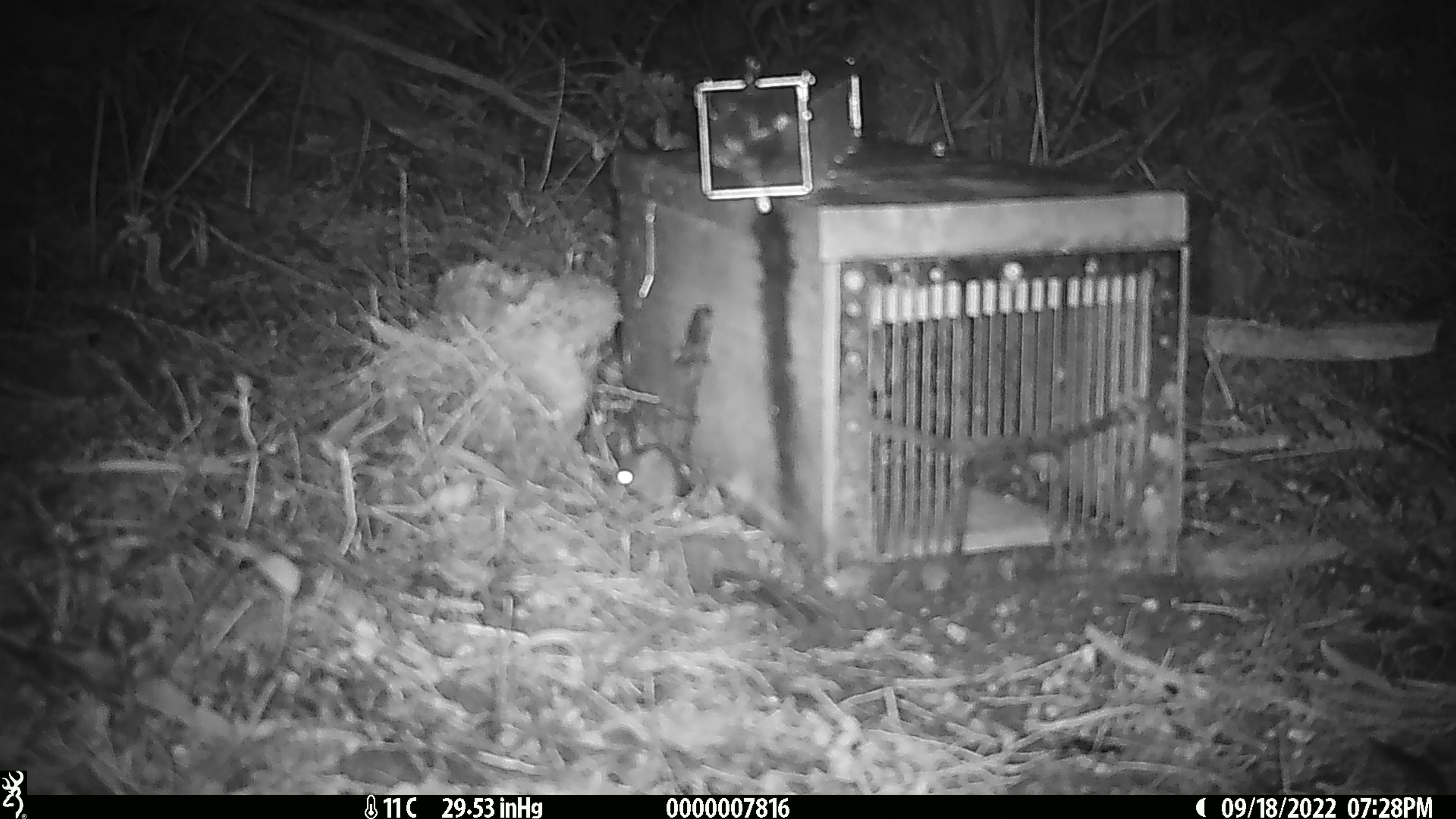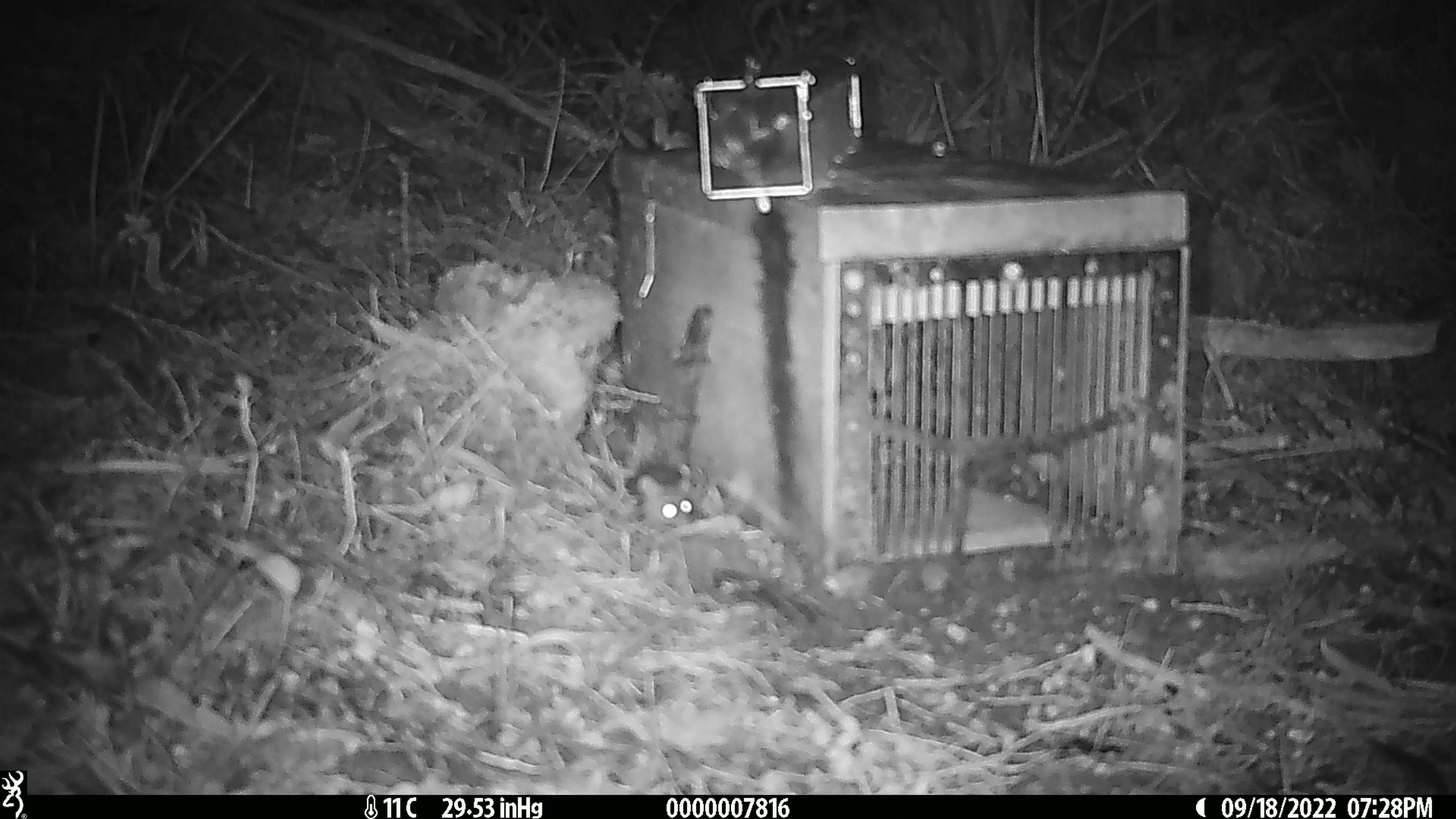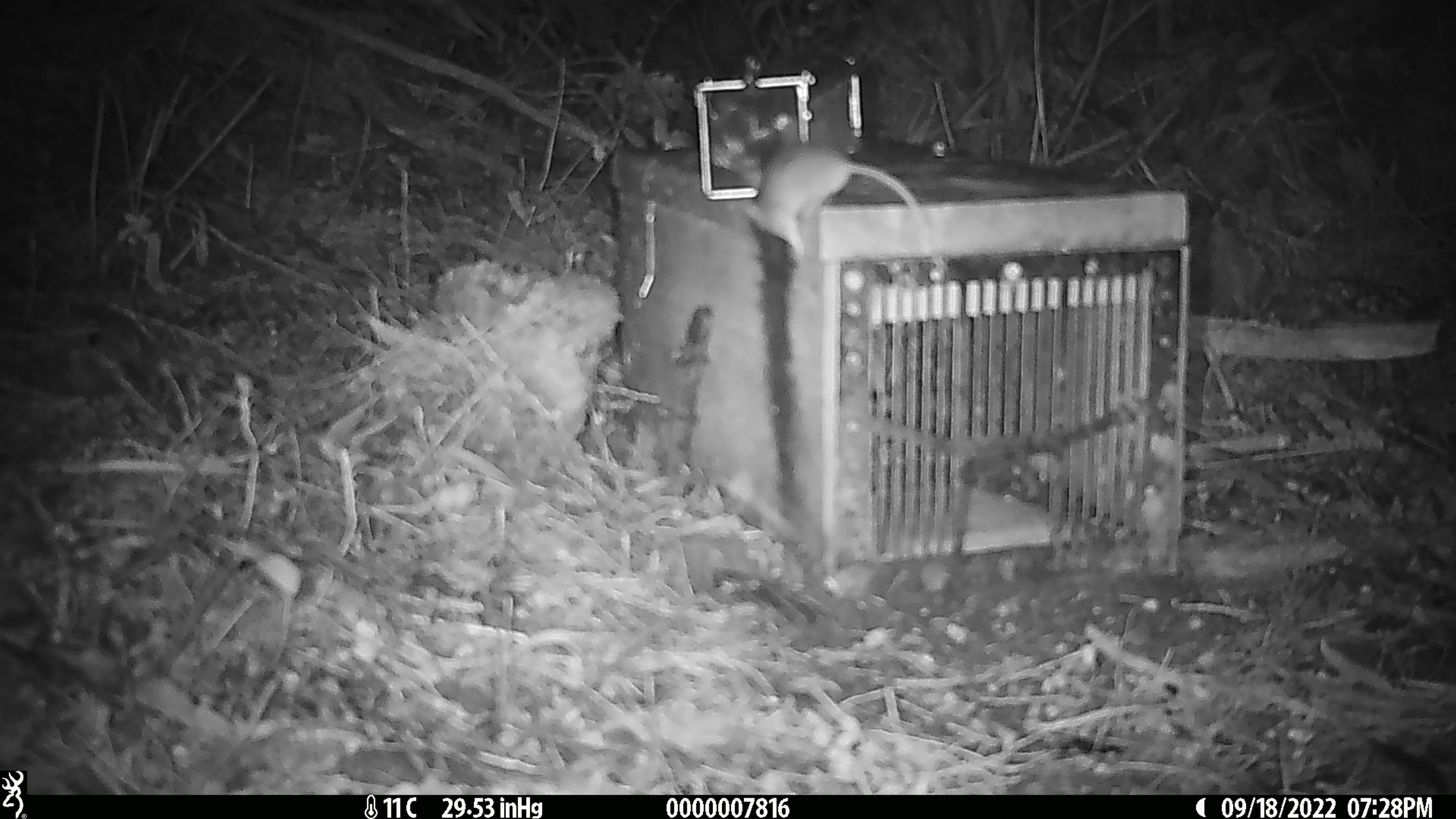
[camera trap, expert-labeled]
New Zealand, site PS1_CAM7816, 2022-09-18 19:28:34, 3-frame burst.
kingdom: Animalia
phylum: Chordata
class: Mammalia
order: Rodentia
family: Muridae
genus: Mus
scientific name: Mus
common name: mouse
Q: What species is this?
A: Mouse (Mus).